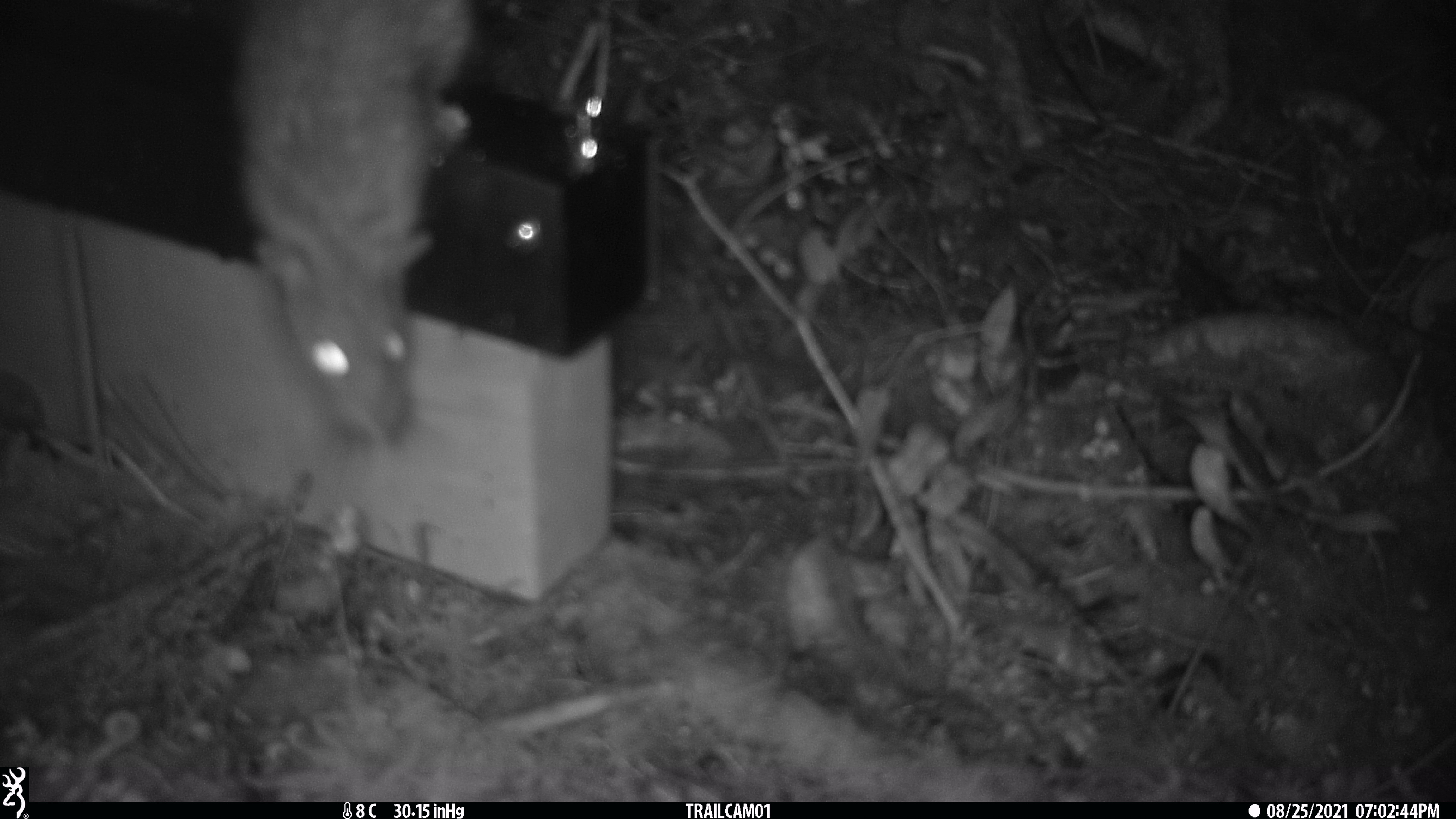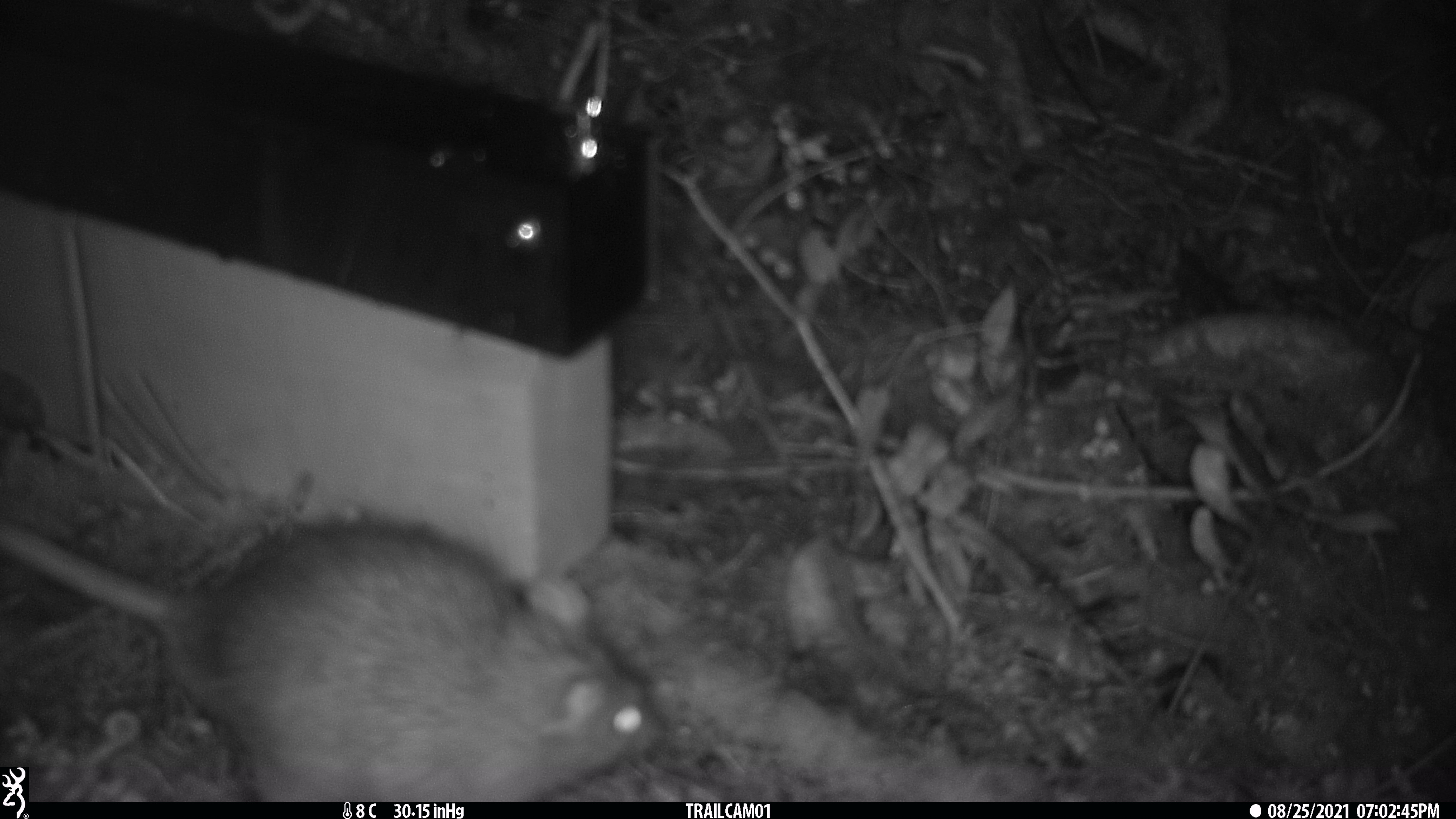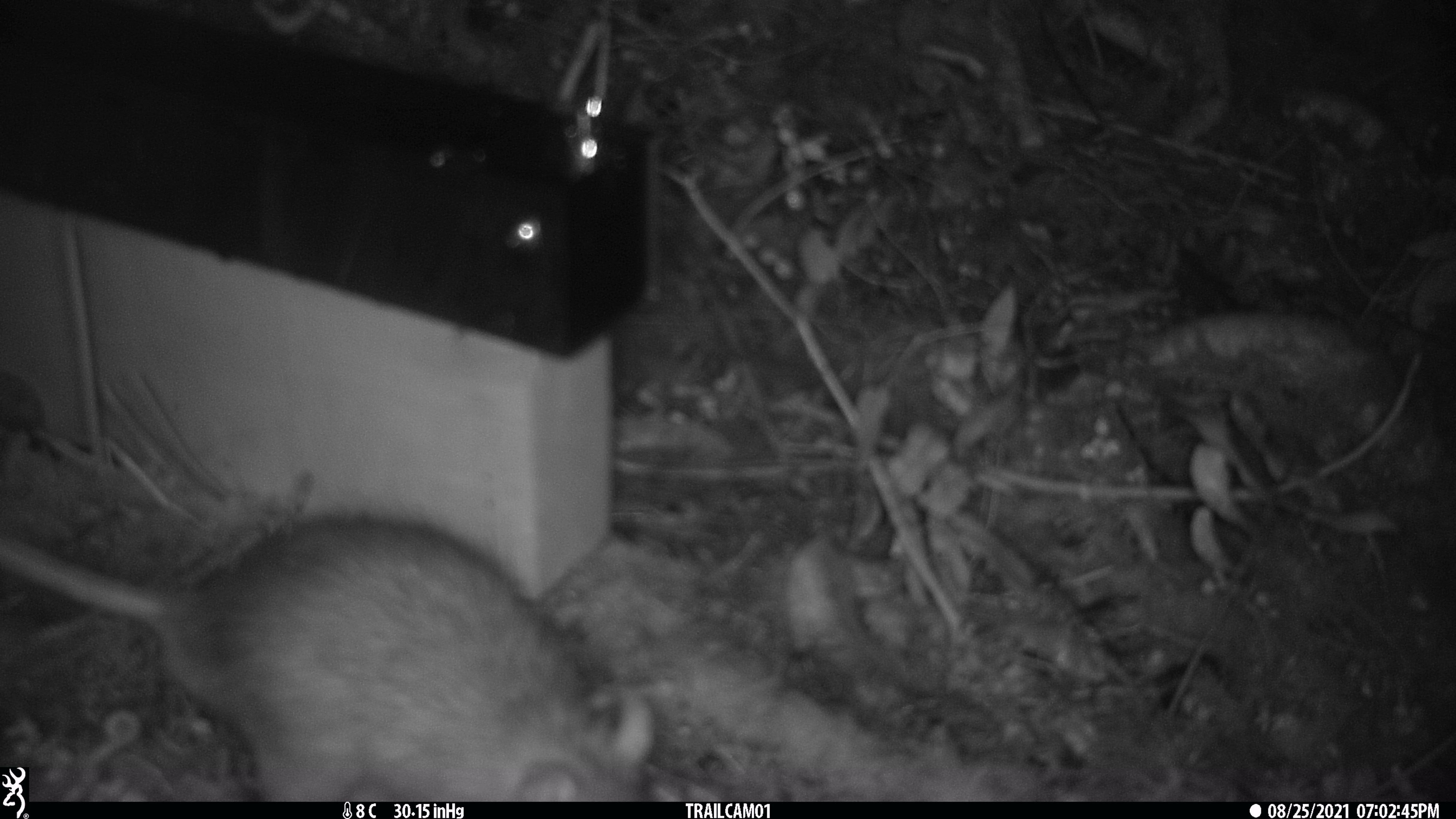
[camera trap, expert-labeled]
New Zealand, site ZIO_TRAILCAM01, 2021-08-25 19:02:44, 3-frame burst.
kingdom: Animalia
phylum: Chordata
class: Mammalia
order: Rodentia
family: Muridae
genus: Rattus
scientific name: Rattus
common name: rat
Rat (Rattus).